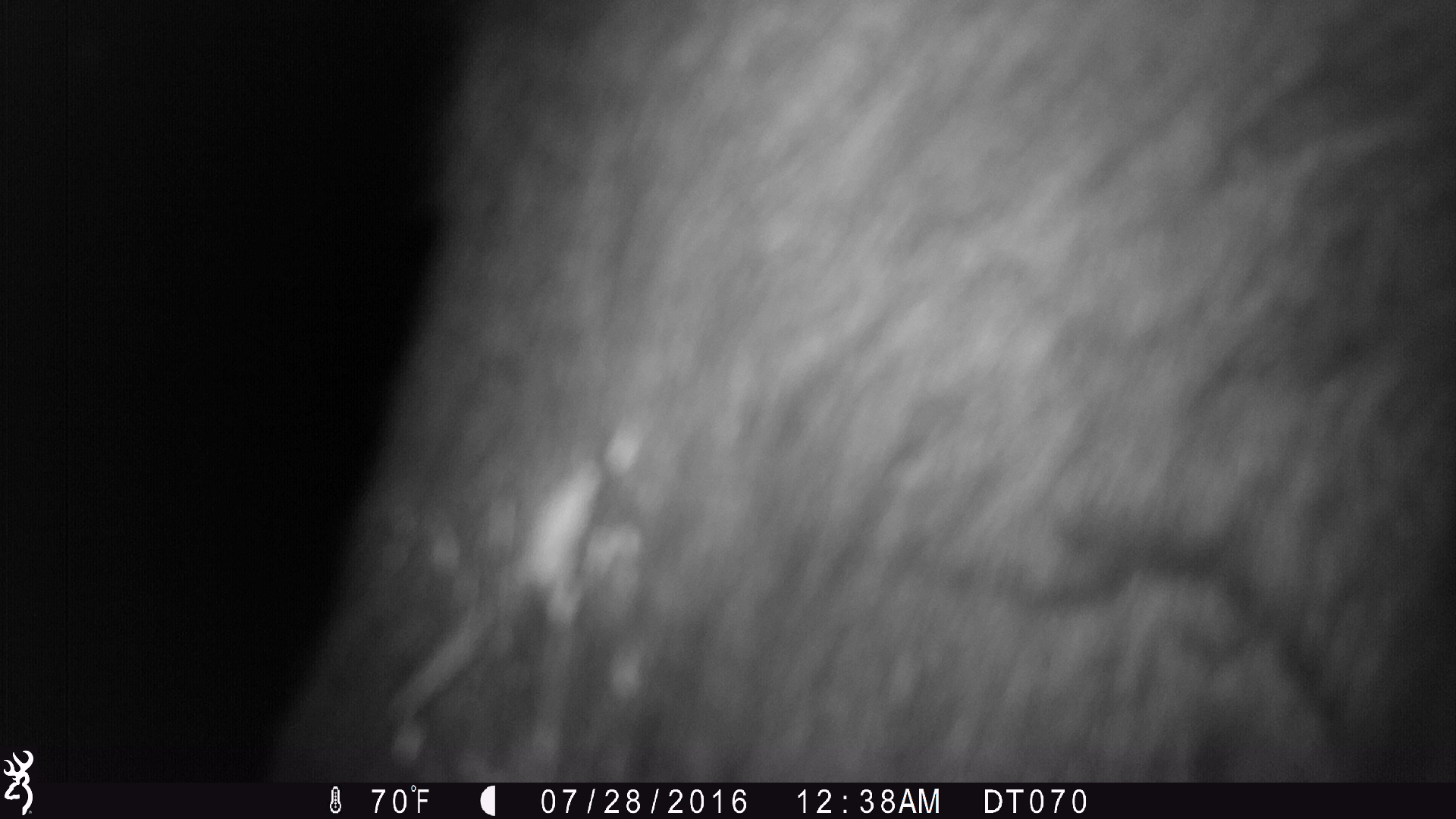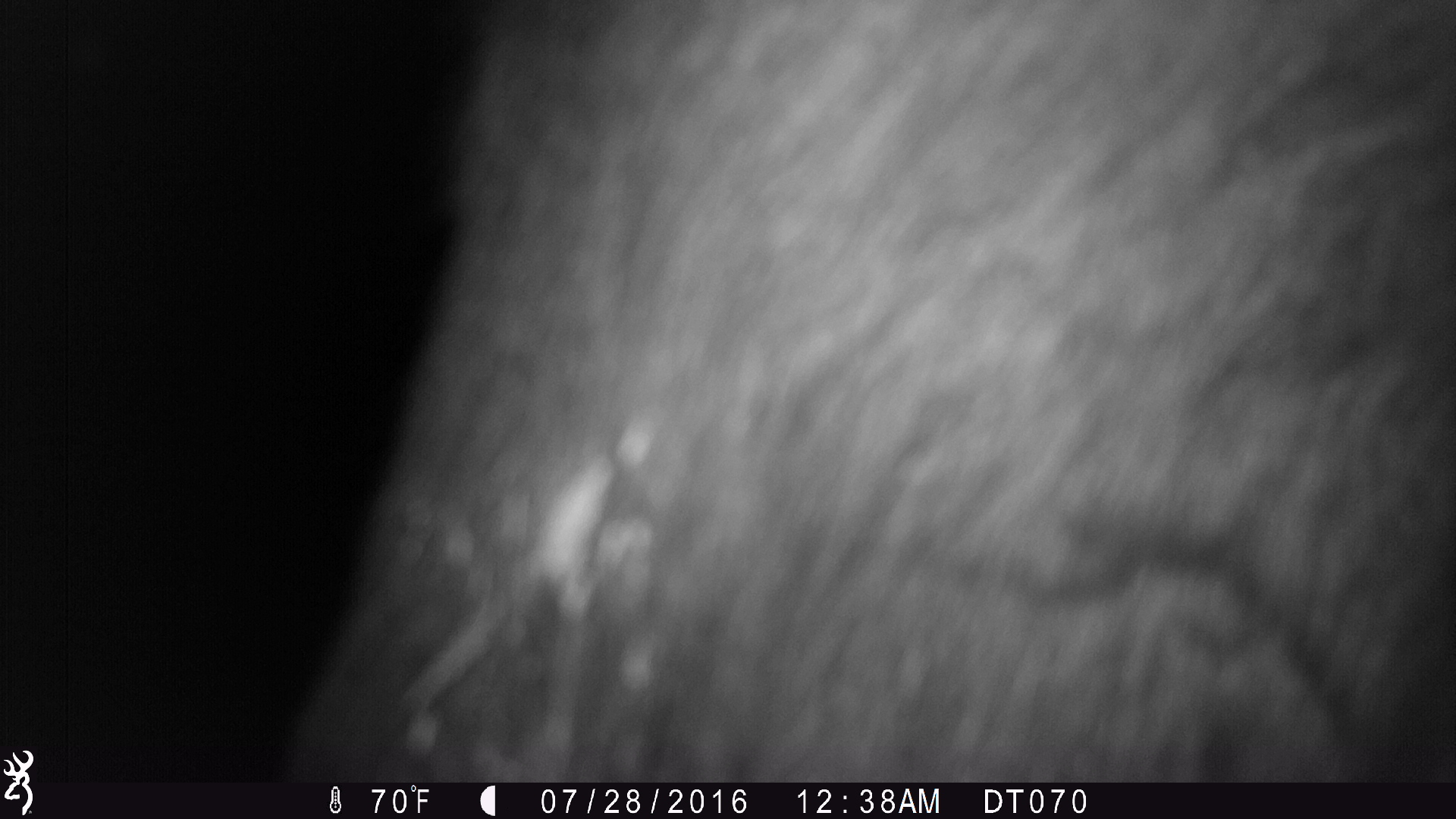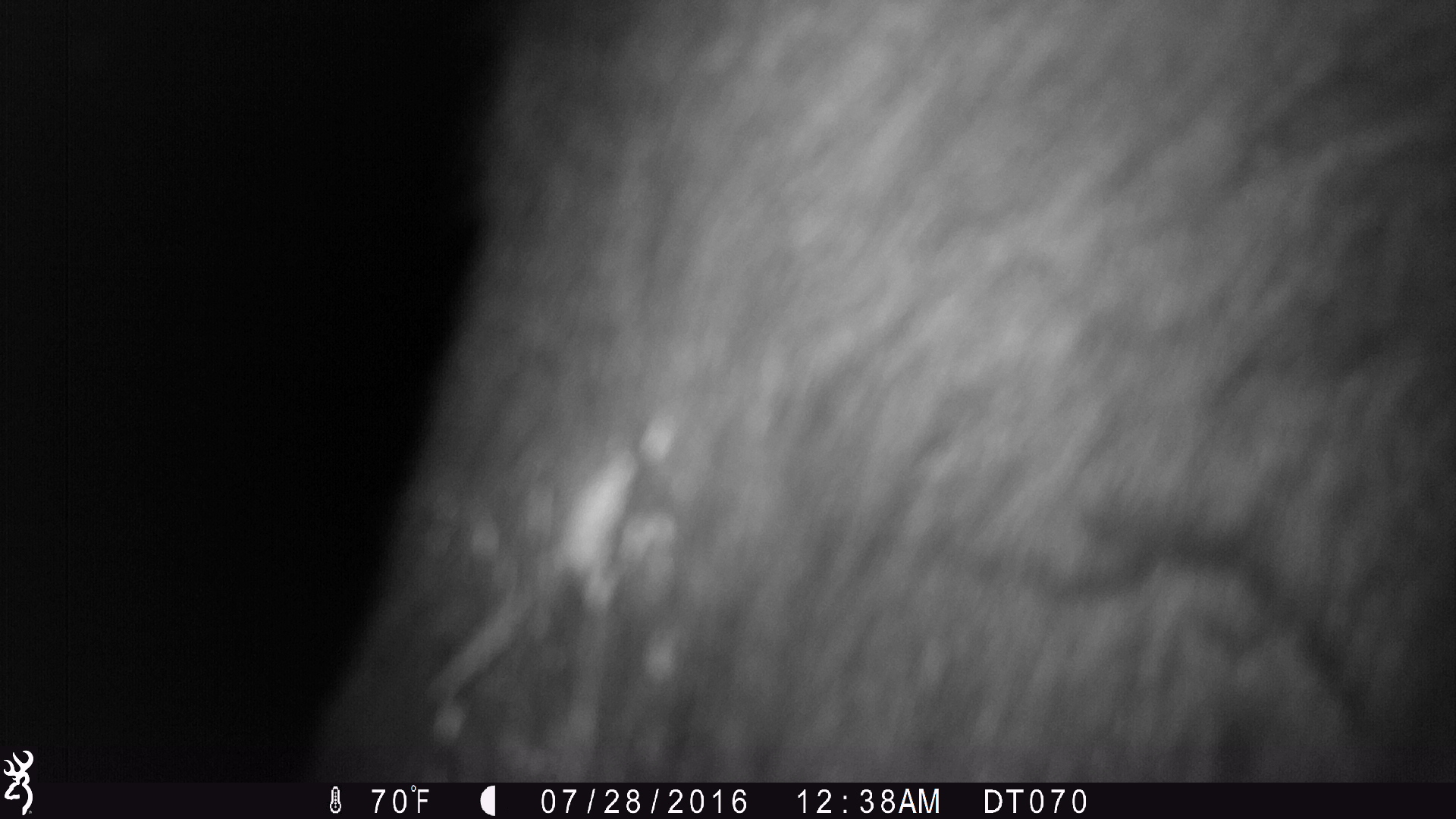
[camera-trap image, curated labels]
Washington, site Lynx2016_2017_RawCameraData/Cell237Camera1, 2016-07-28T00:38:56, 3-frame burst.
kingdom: Animalia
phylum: Chordata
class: Mammalia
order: Artiodactyla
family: Bovidae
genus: Bos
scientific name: Bos taurus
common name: domestic cattle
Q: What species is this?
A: Domestic cattle (Bos taurus).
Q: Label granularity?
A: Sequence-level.